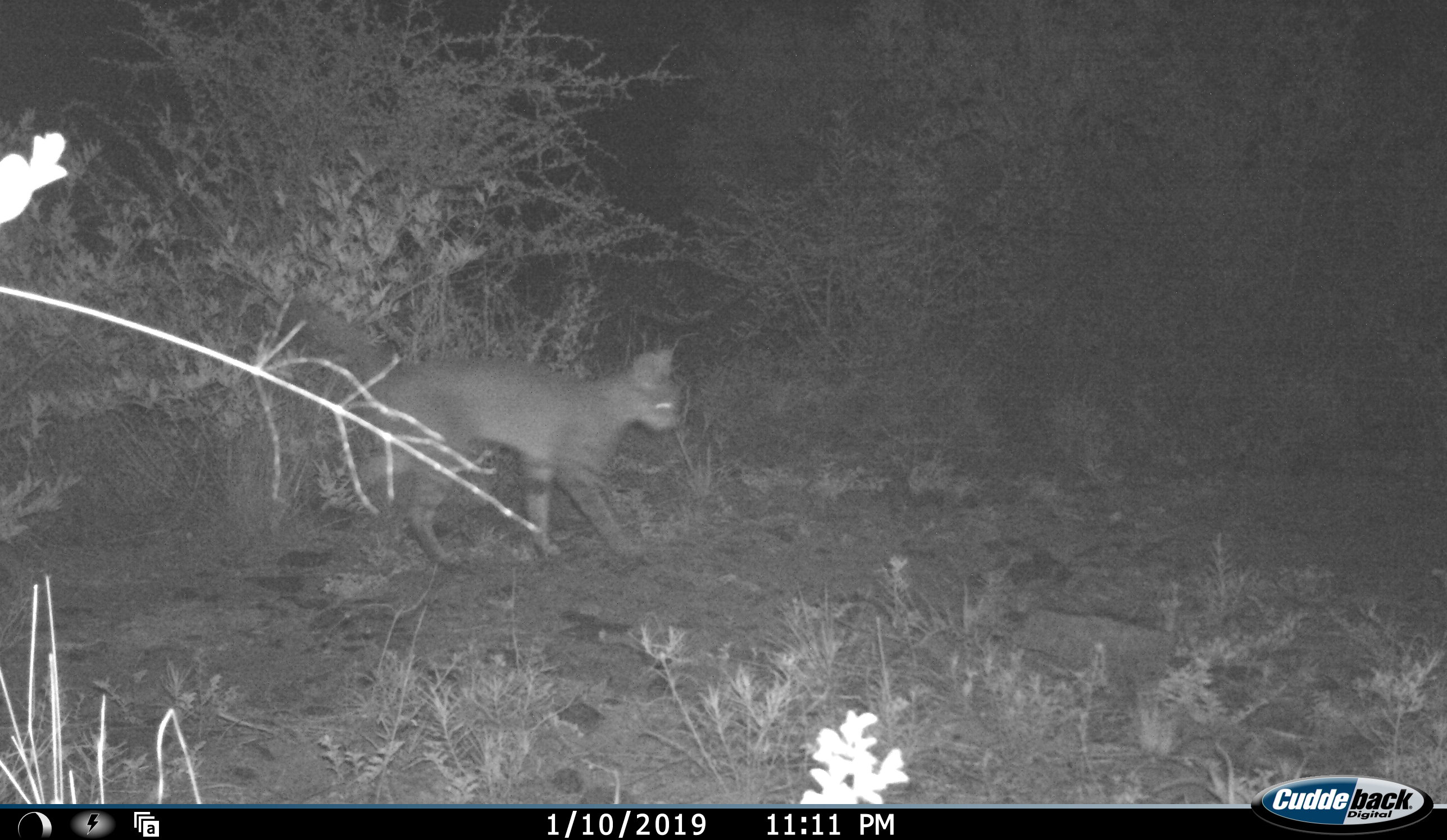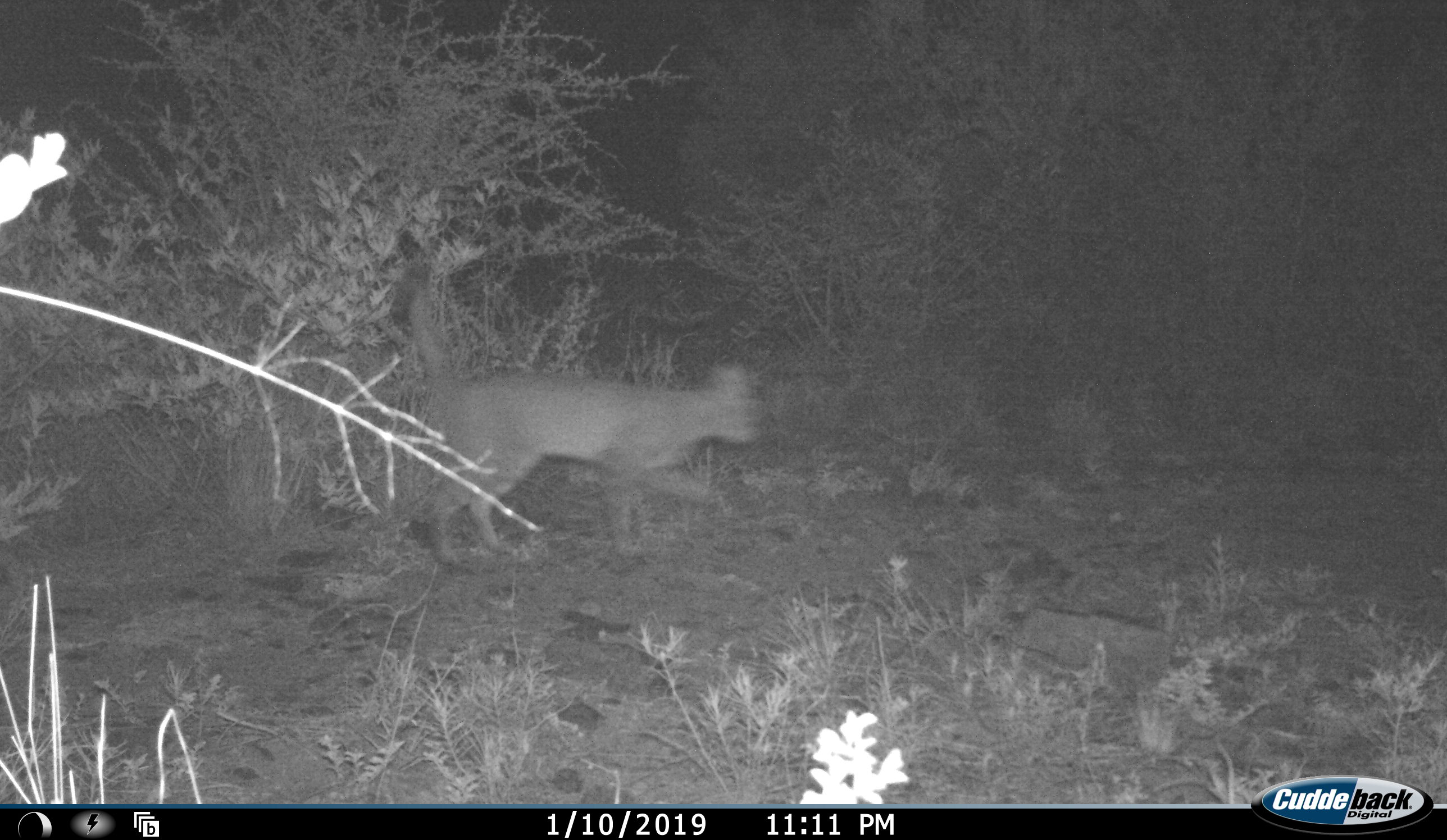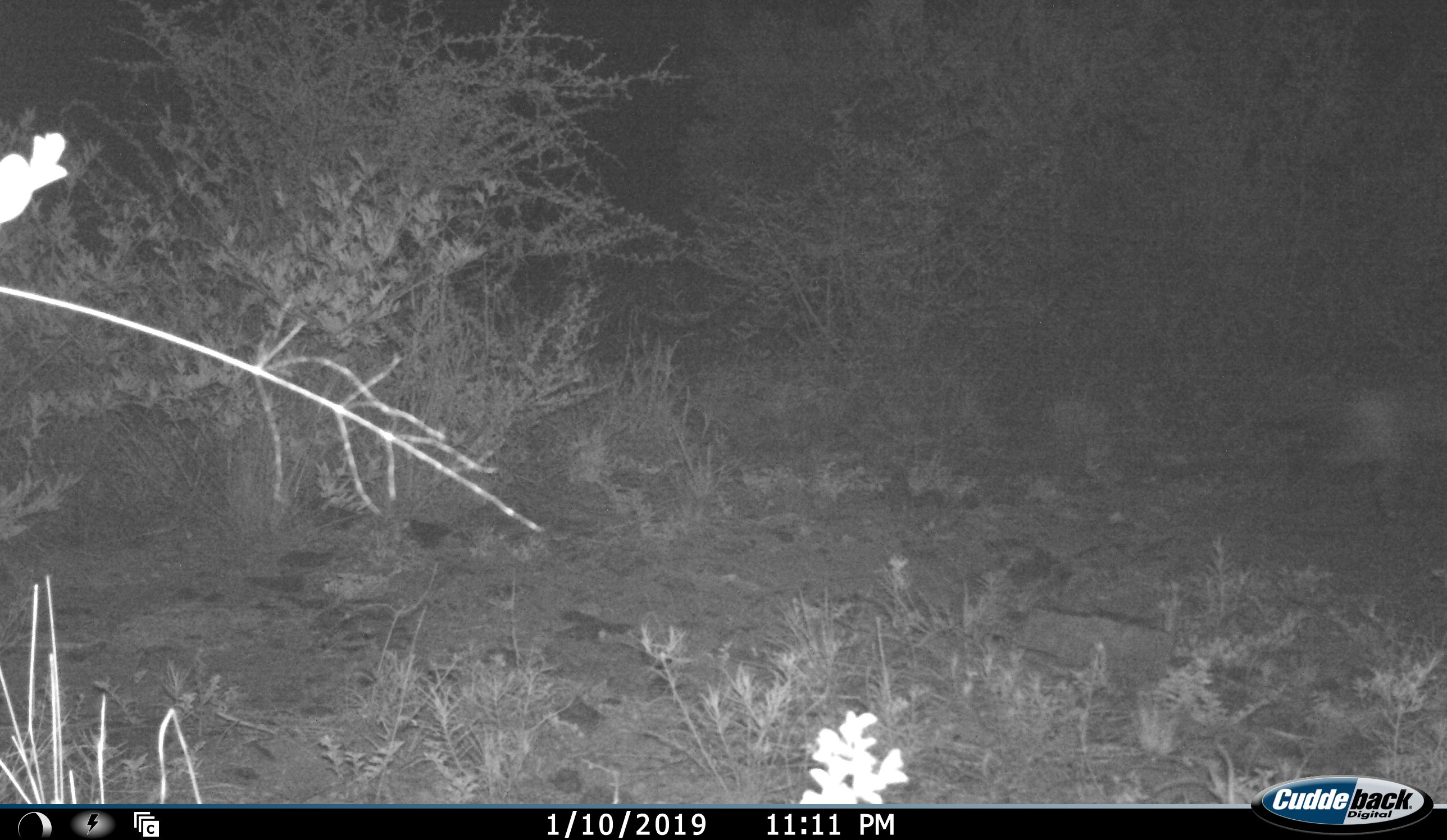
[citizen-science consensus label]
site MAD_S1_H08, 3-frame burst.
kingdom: Animalia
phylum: Chordata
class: Mammalia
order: Carnivora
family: Felidae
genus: Felis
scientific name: Felis lybica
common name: african wild cat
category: africanwildcat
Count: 1.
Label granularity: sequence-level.